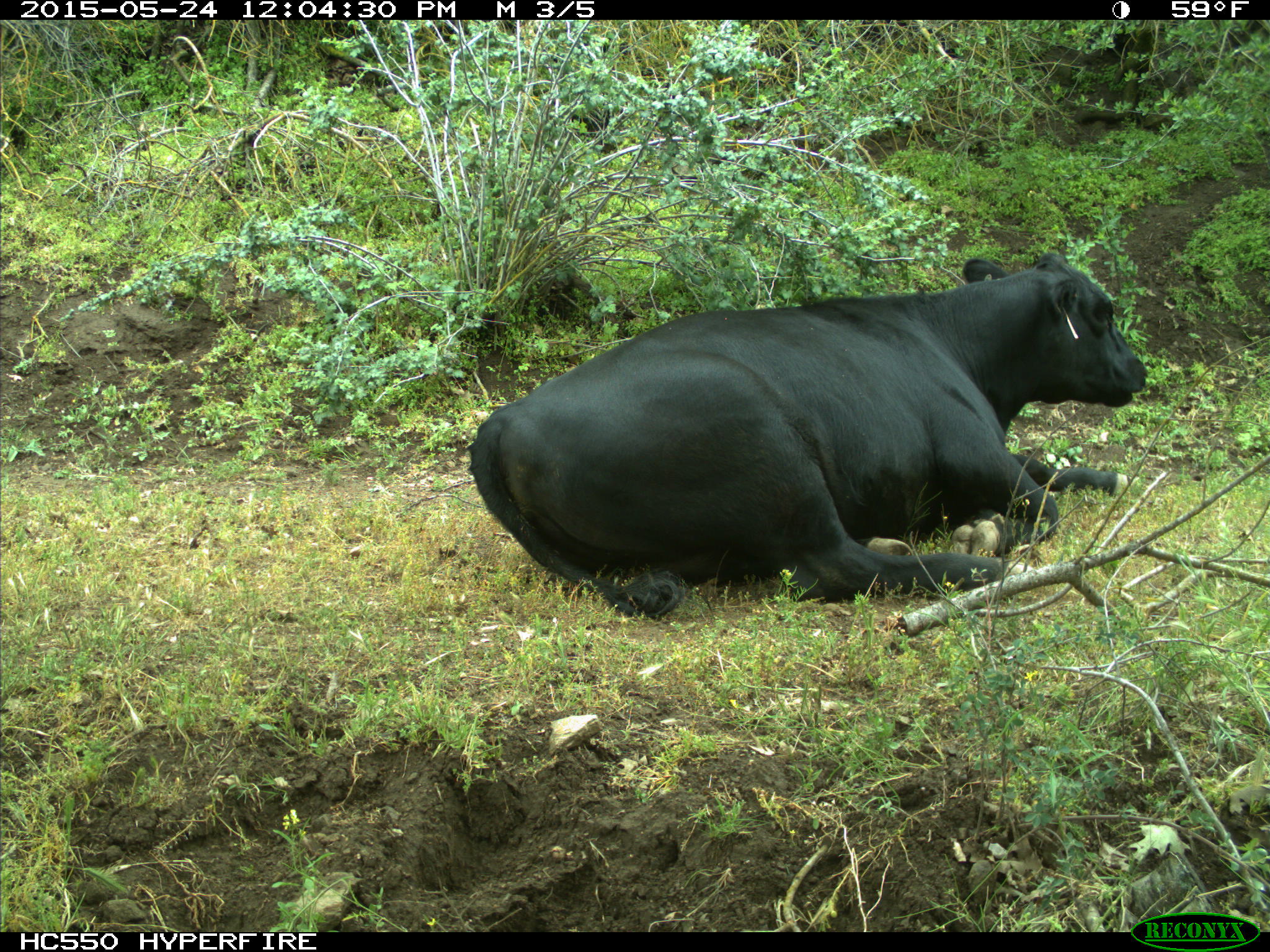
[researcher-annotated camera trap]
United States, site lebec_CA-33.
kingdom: Animalia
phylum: Chordata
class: Mammalia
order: Artiodactyla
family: Bovidae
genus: Bos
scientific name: Bos taurus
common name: domestic cow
Bos taurus (domestic cow).